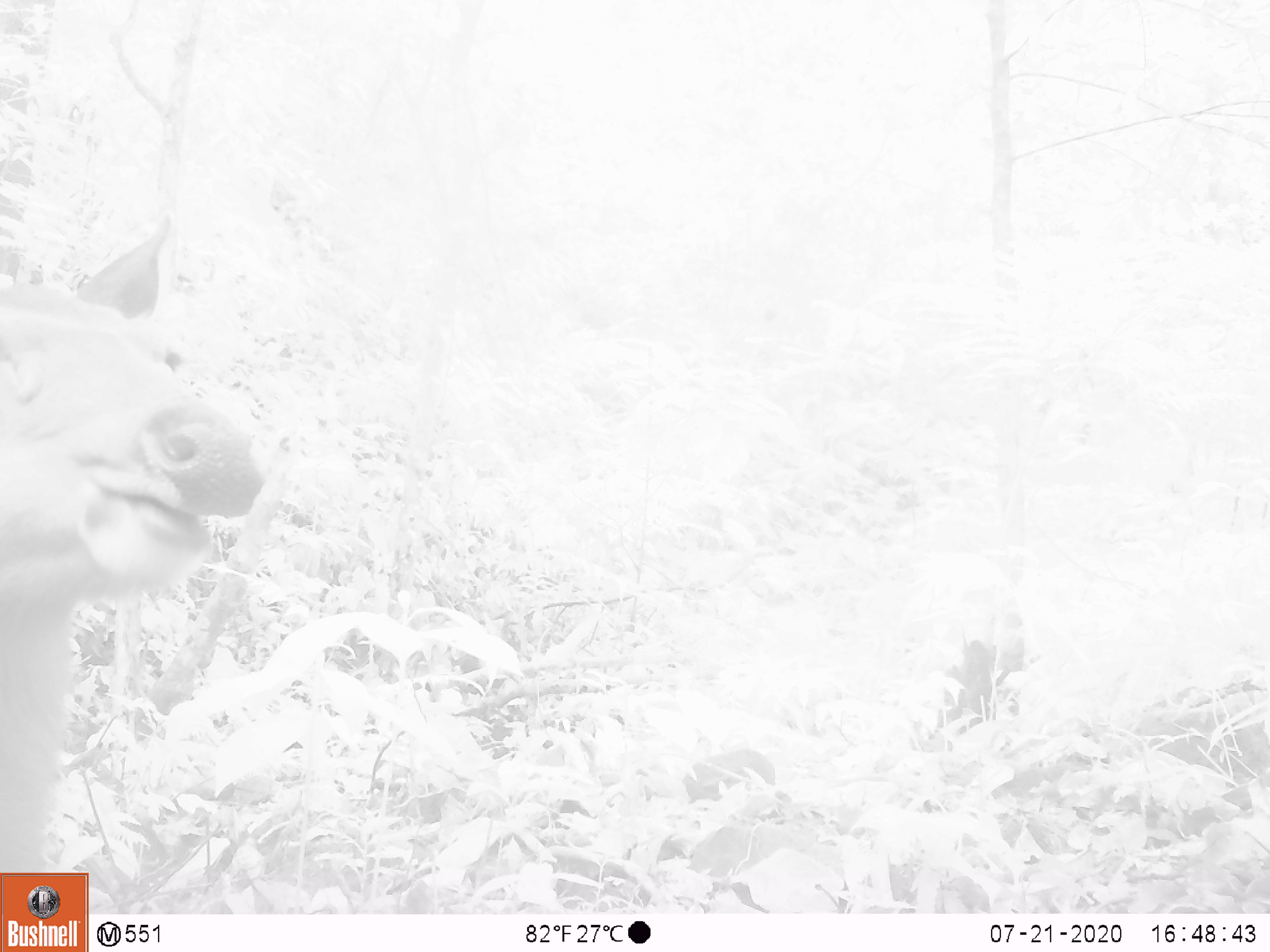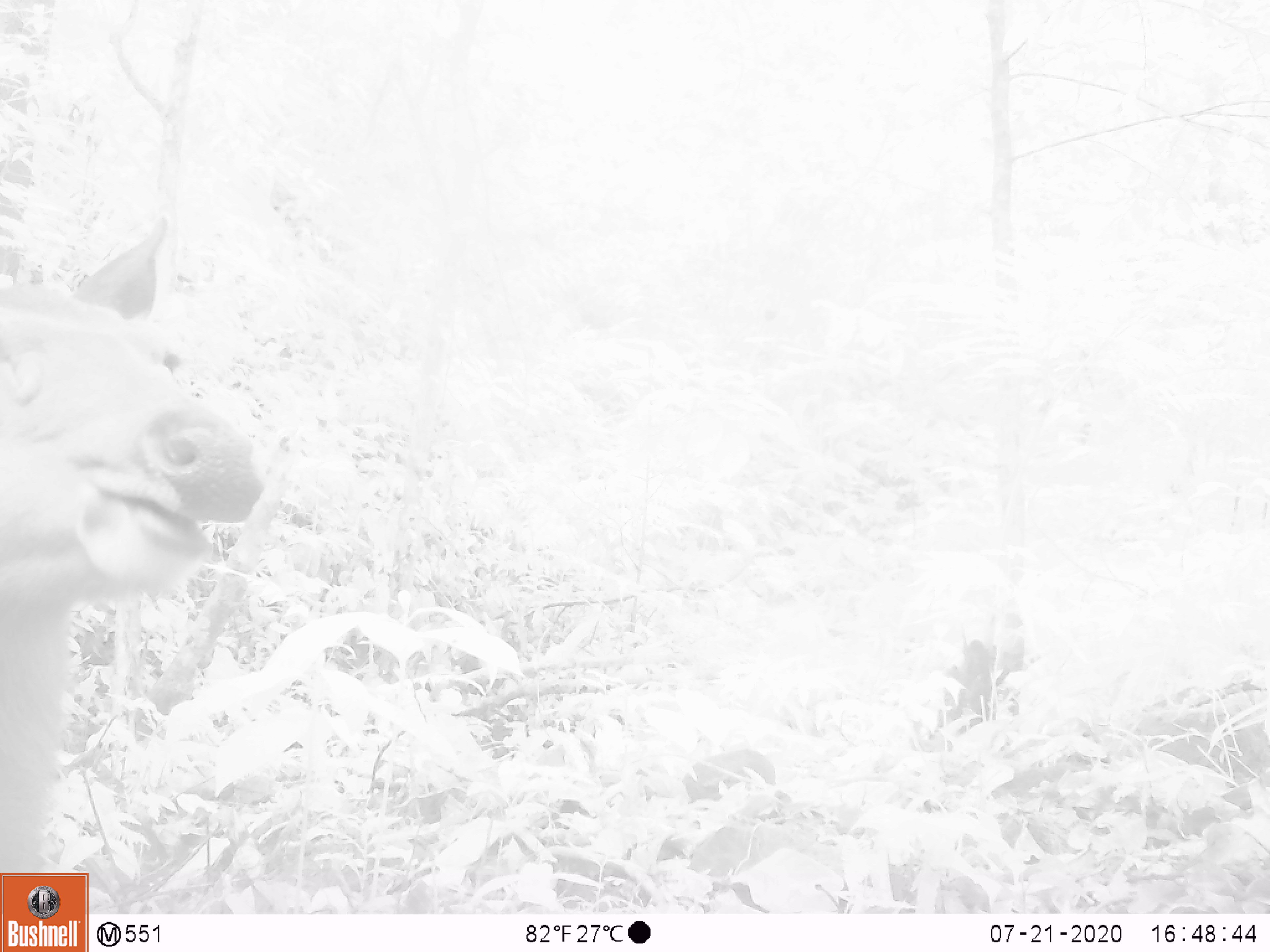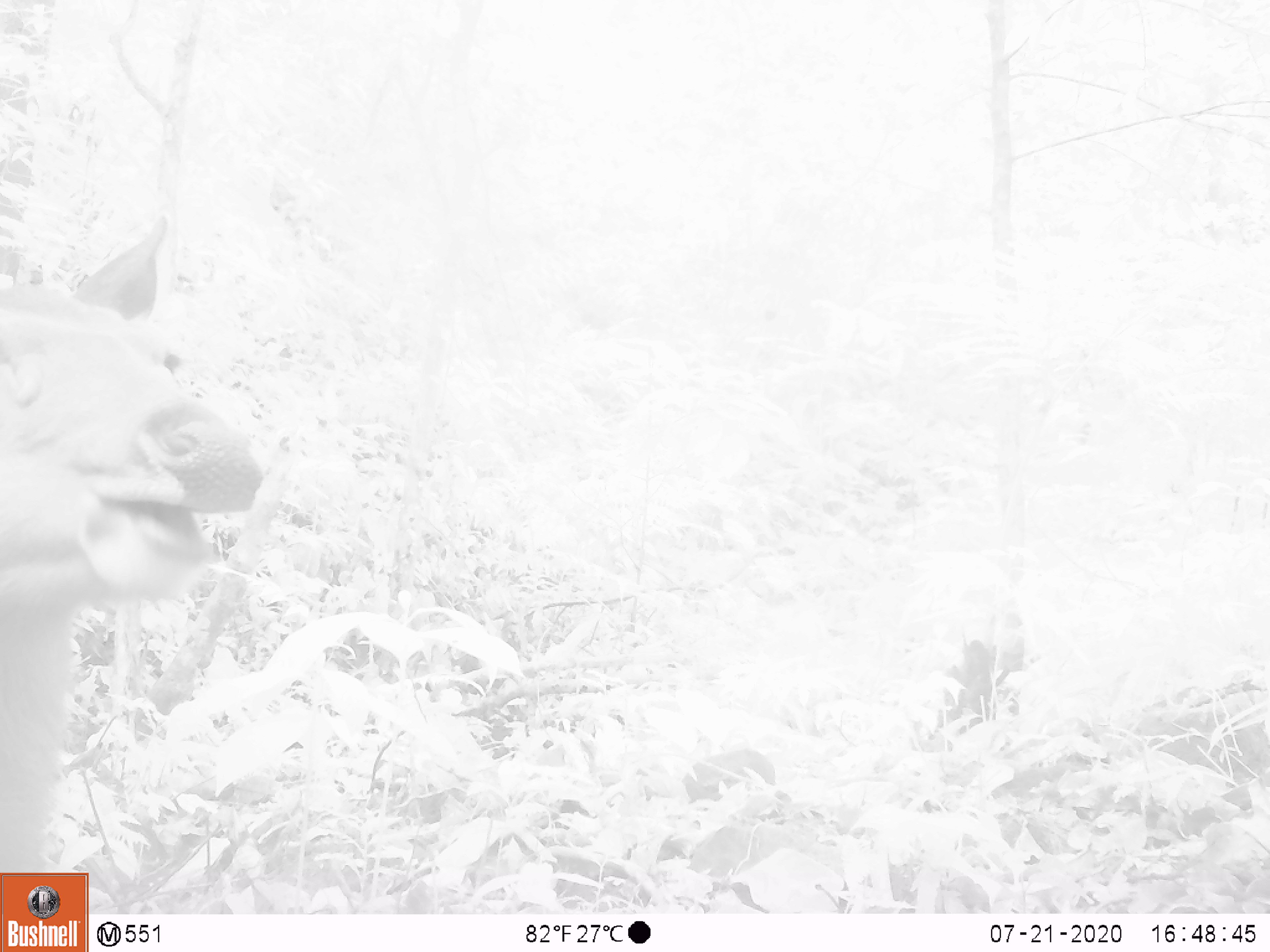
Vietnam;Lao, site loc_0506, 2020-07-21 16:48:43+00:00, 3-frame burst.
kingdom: Animalia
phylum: Chordata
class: Mammalia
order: Artiodactyla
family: Cervidae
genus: Rusa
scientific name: Rusa unicolor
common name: sambar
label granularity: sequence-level